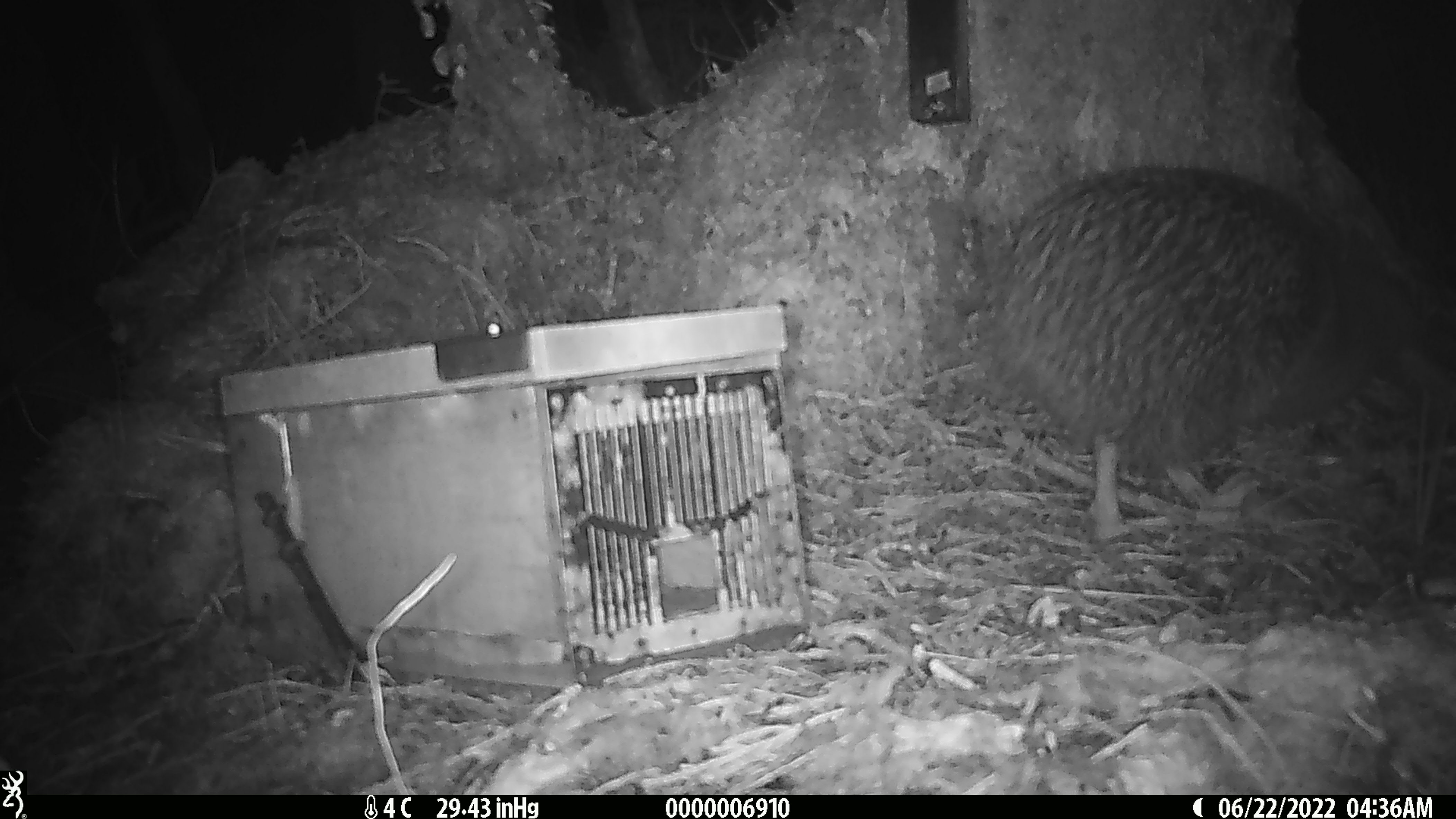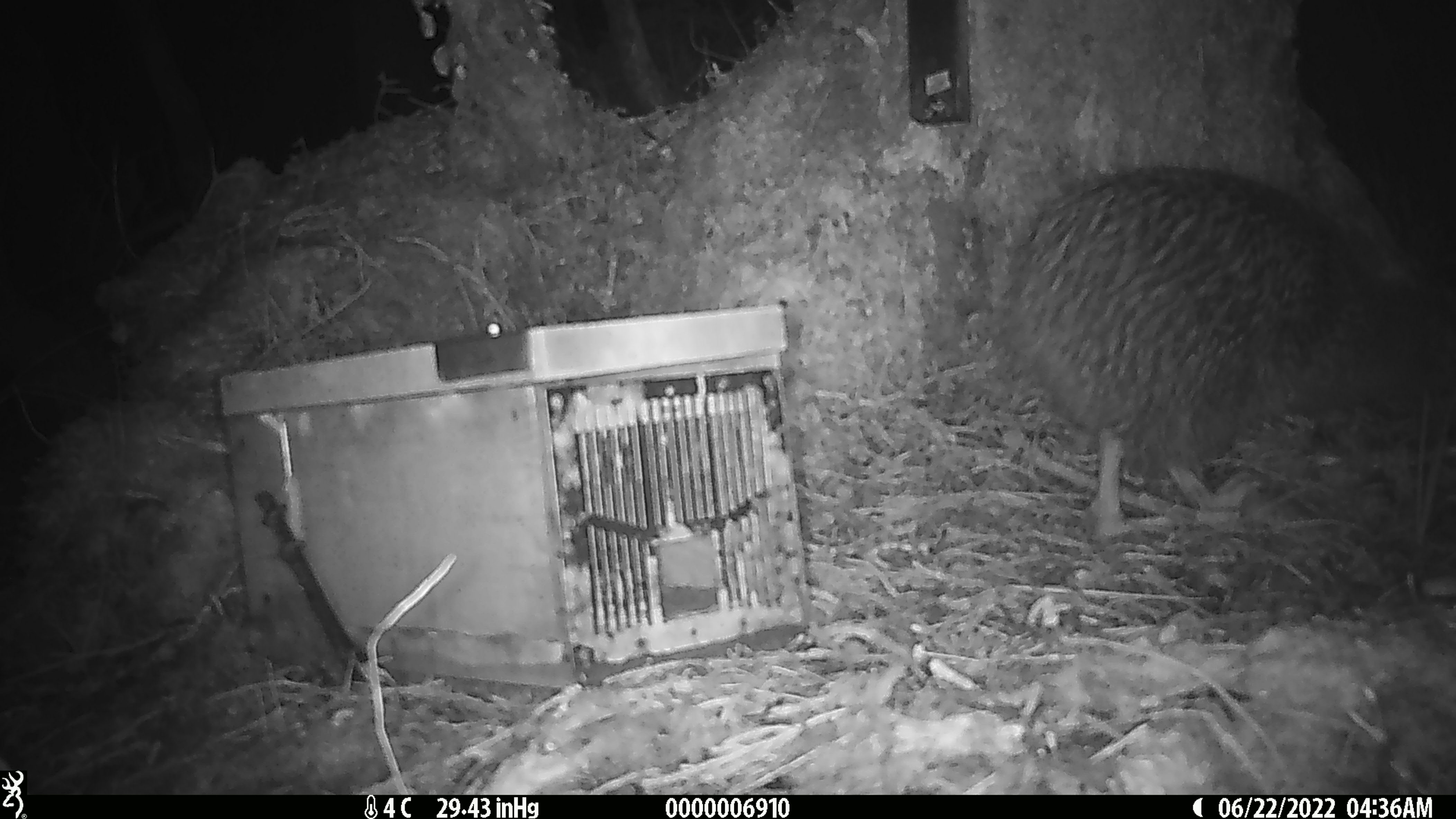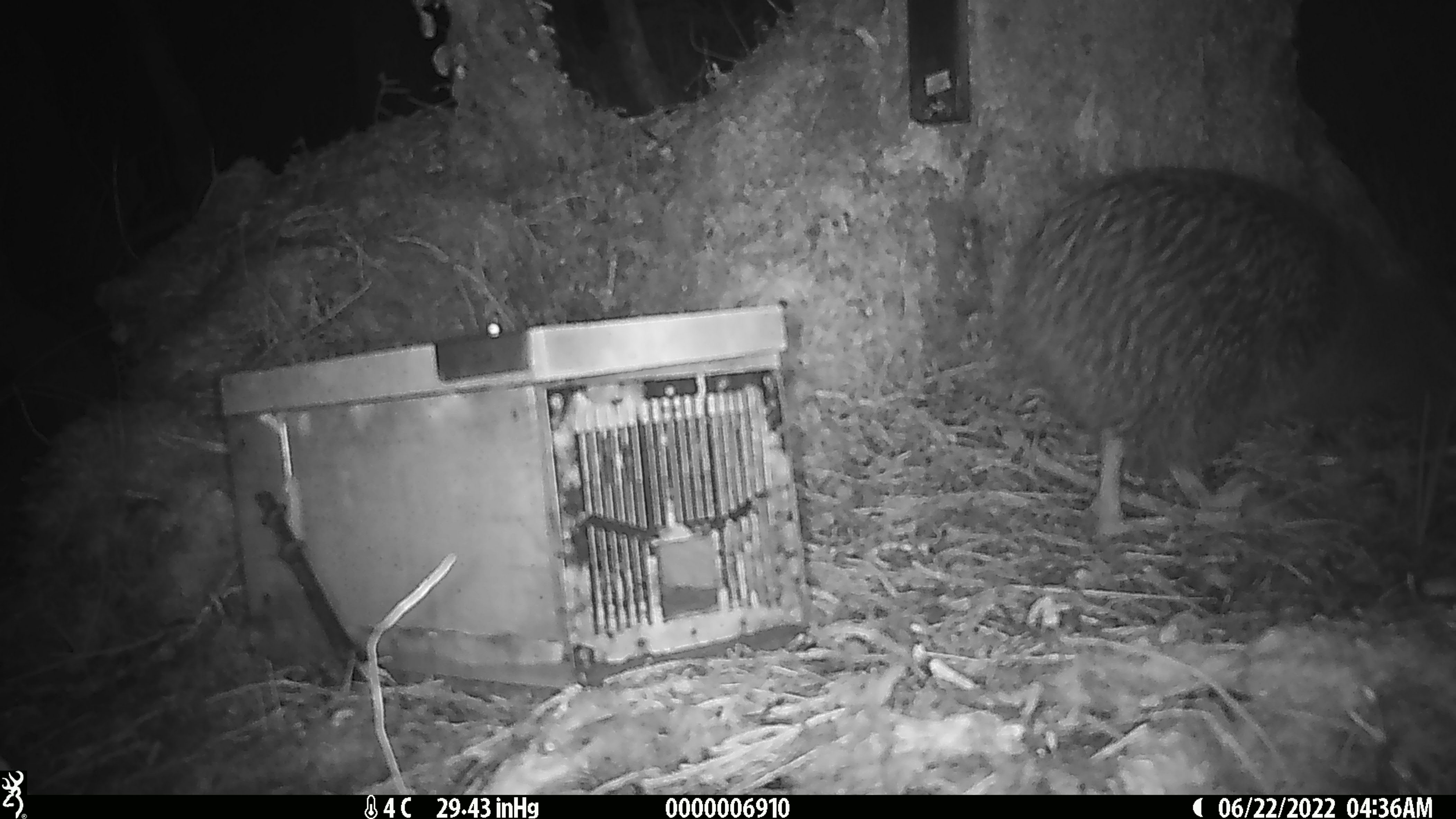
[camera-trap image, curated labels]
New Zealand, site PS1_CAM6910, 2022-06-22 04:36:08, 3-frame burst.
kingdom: Animalia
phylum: Chordata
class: Aves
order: Apterygiformes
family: Apterygidae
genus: Apteryx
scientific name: Apteryx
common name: kiwi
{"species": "kiwi (Apteryx)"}